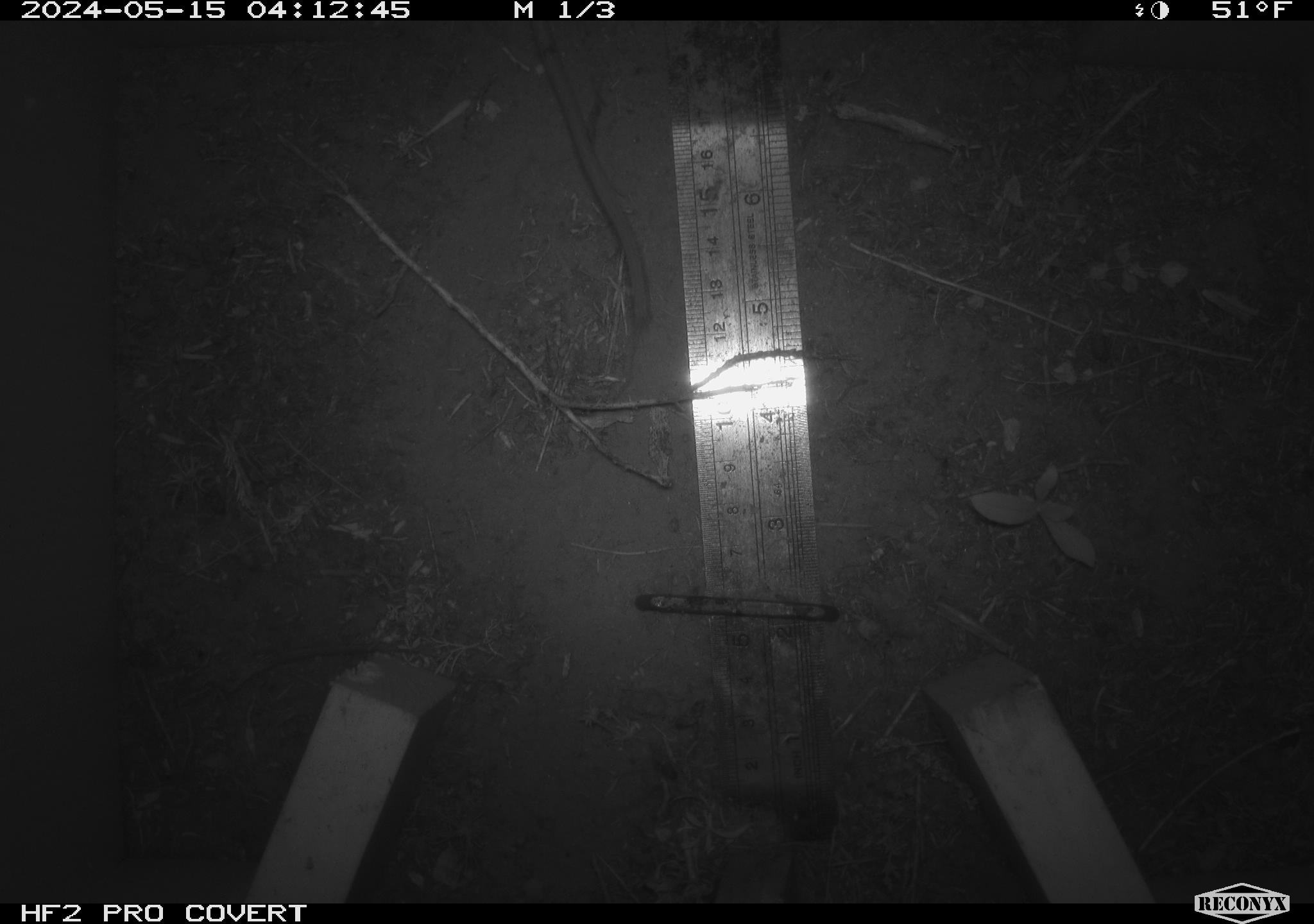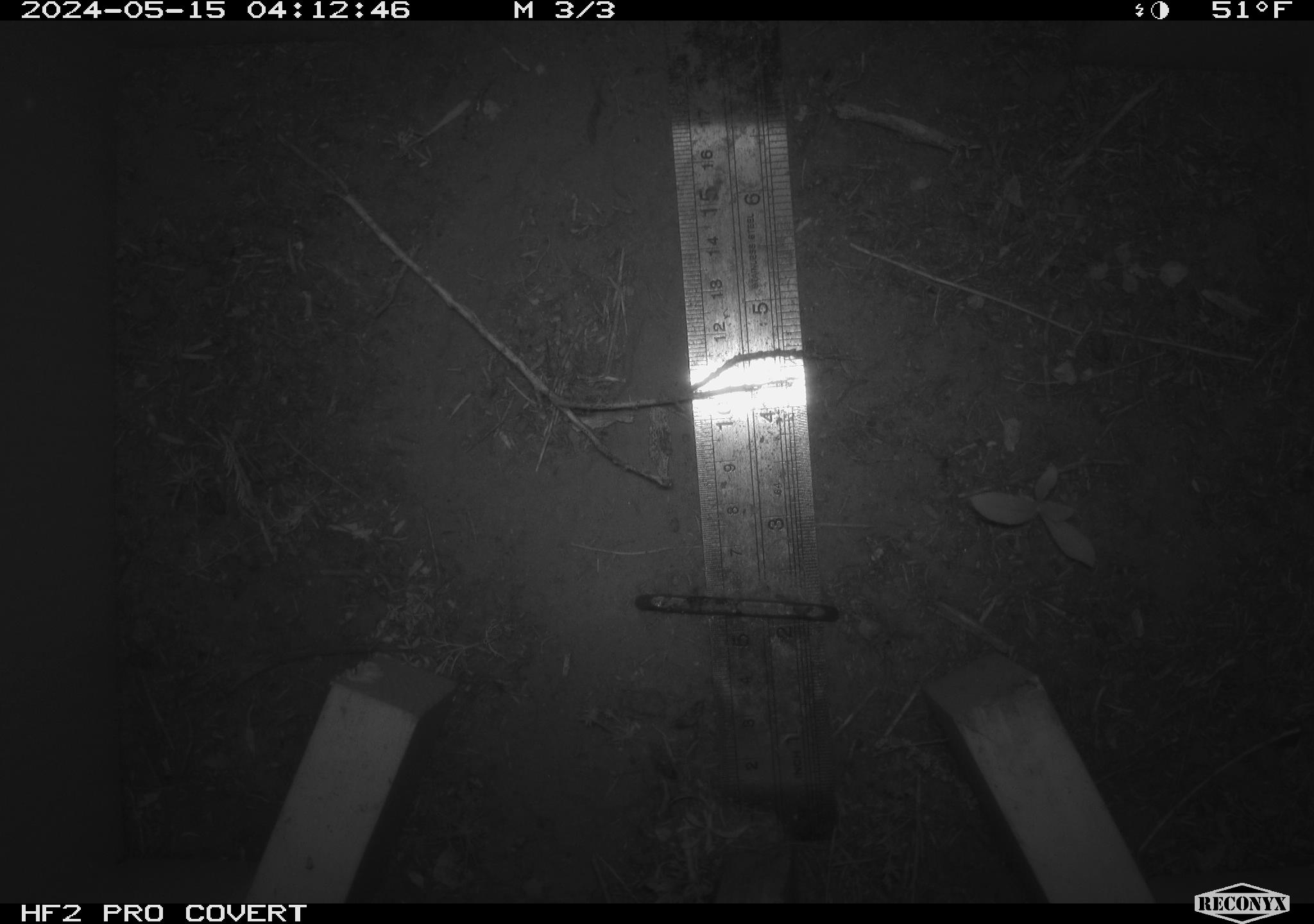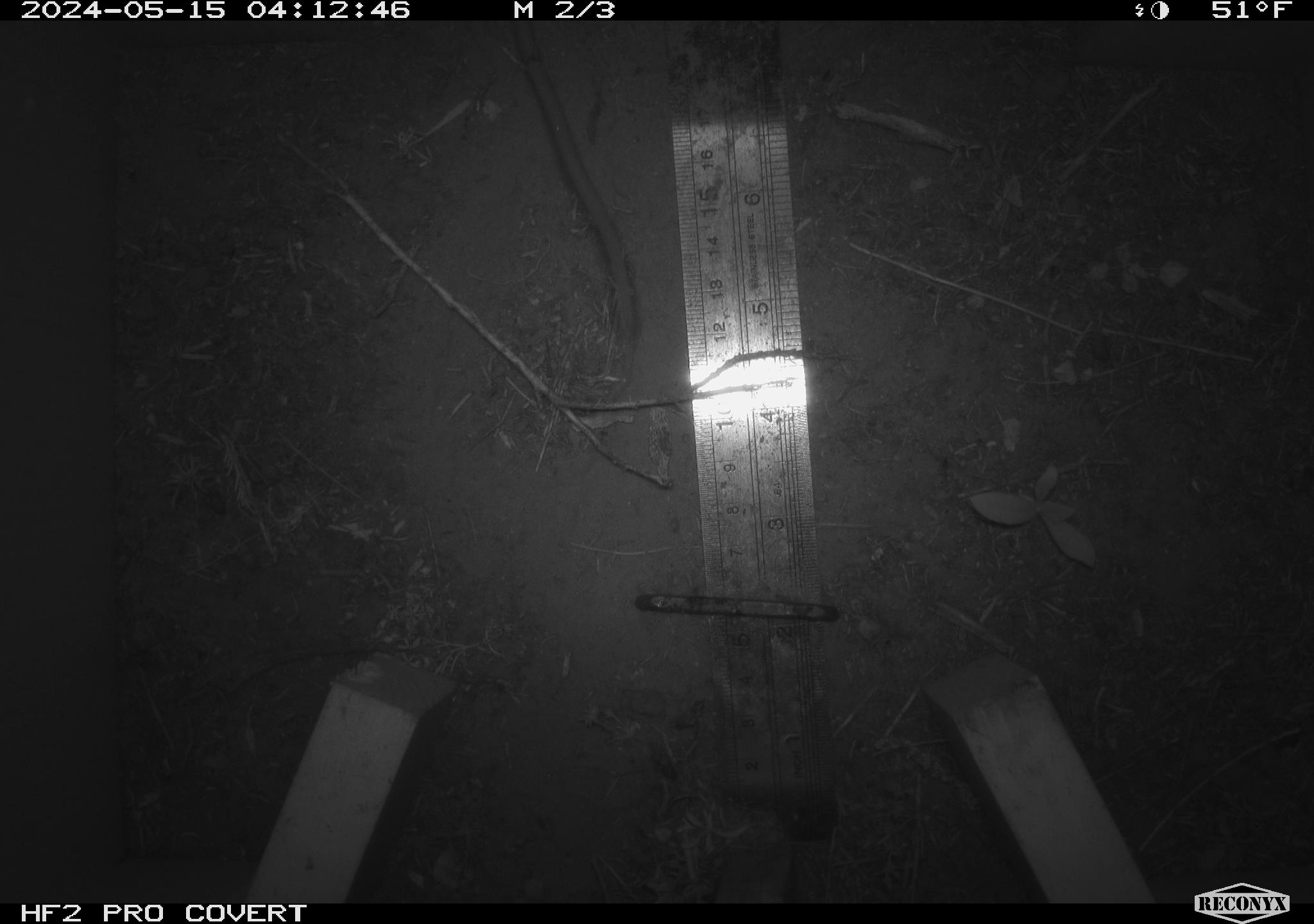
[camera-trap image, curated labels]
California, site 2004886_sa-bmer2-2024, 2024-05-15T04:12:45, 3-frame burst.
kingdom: Animalia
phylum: Chordata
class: Mammalia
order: Rodentia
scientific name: Rodentia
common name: mouse species